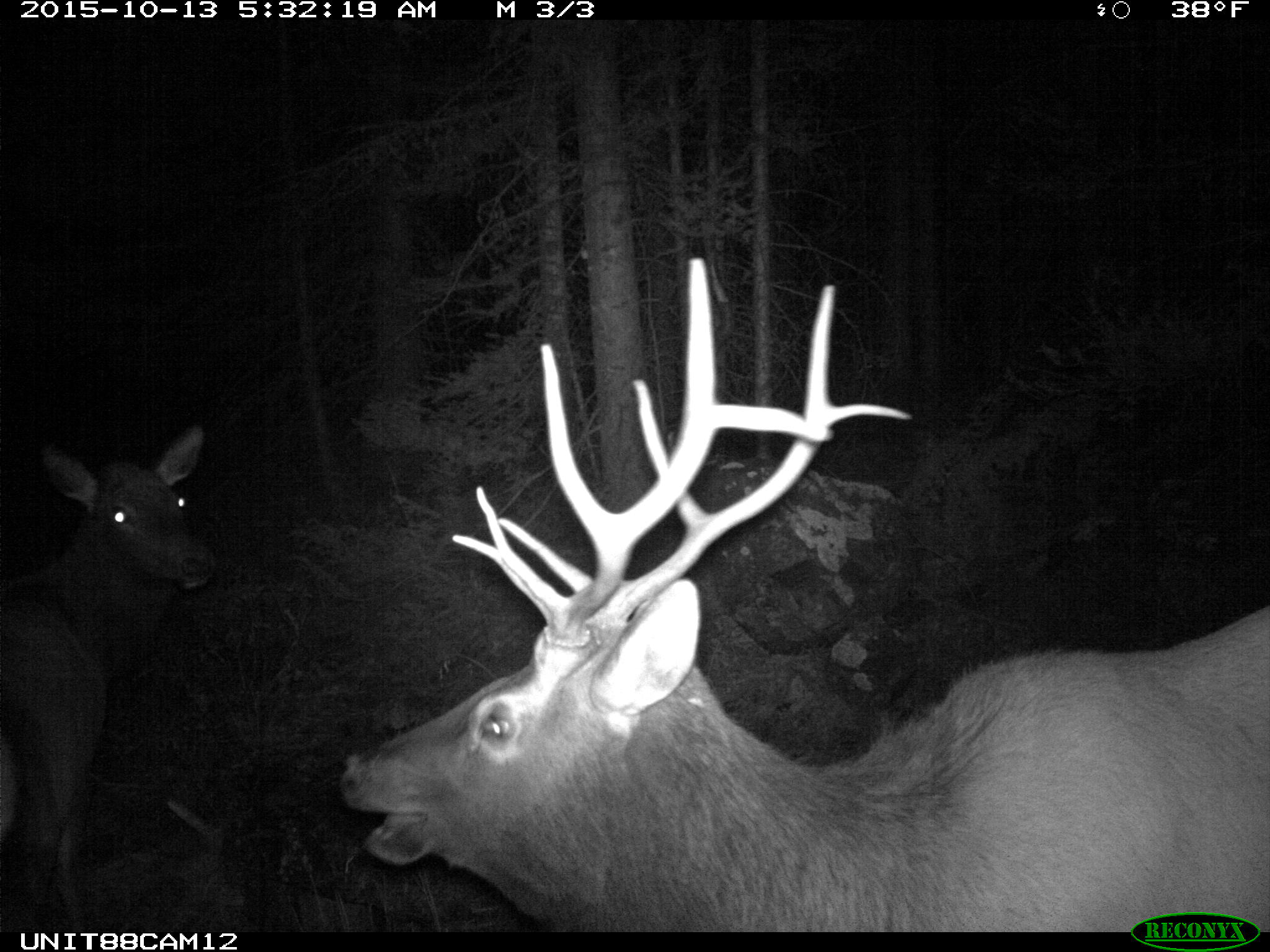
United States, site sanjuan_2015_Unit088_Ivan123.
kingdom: Animalia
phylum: Chordata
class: Mammalia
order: Artiodactyla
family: Cervidae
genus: Cervus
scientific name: Cervus elaphus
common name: red deer